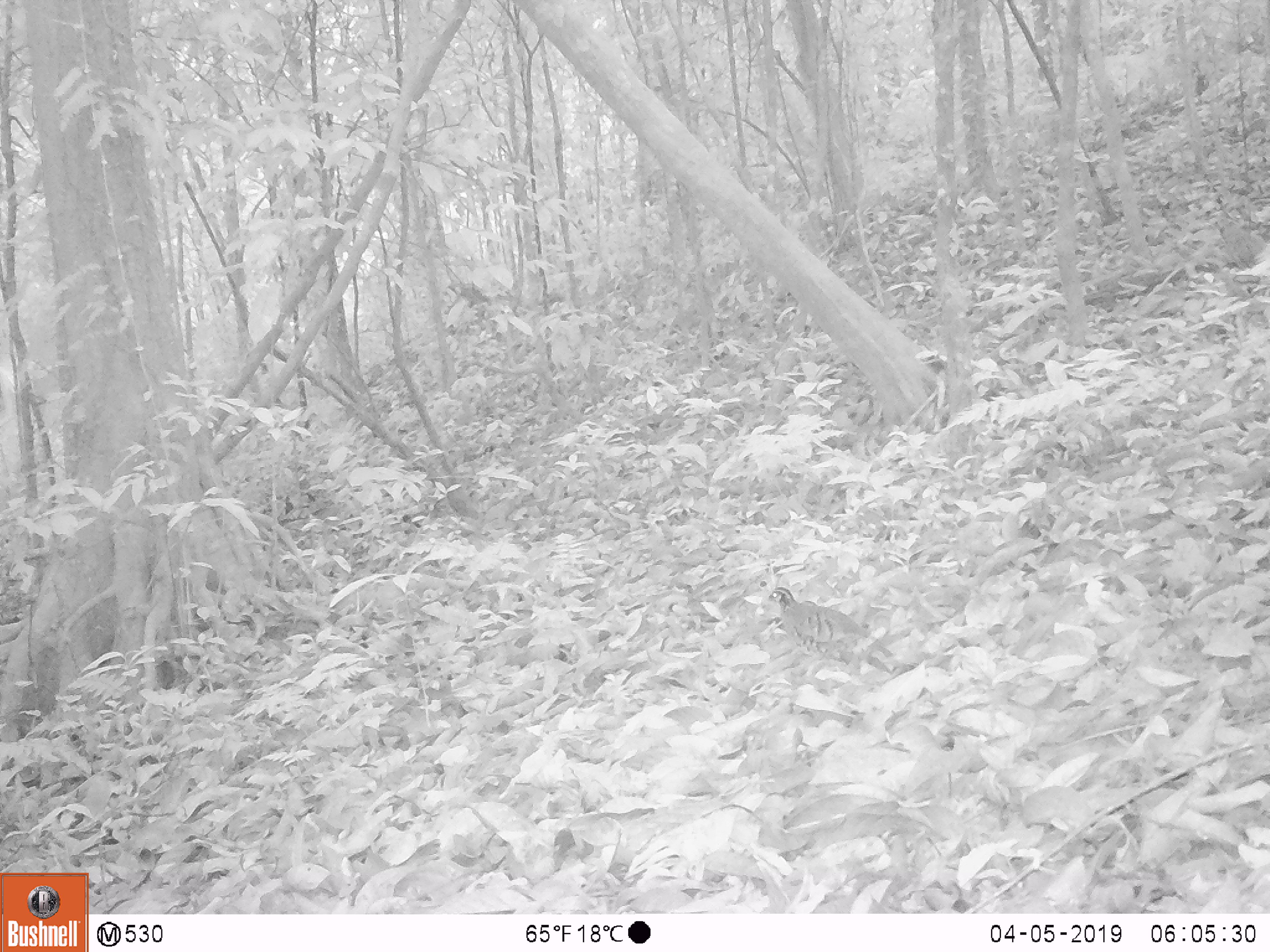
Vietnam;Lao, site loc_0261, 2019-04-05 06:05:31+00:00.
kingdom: Animalia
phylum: Chordata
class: Aves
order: Galliformes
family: Phasianidae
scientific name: Phasianidae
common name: partridge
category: unidentified partridge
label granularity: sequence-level